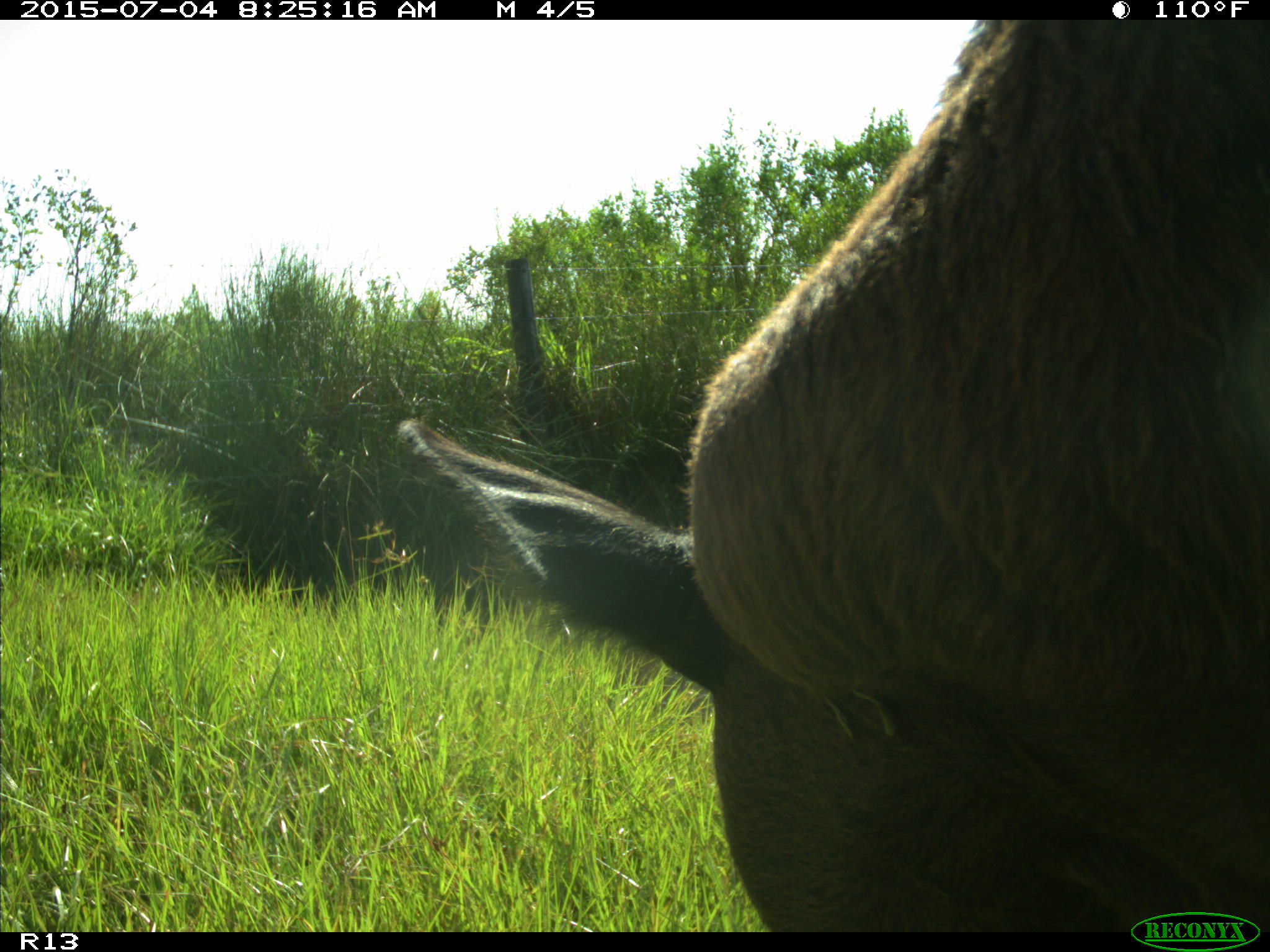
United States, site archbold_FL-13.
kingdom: Animalia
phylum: Chordata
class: Mammalia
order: Artiodactyla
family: Bovidae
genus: Bos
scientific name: Bos taurus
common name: domestic cow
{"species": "Bos taurus (domestic cow)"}